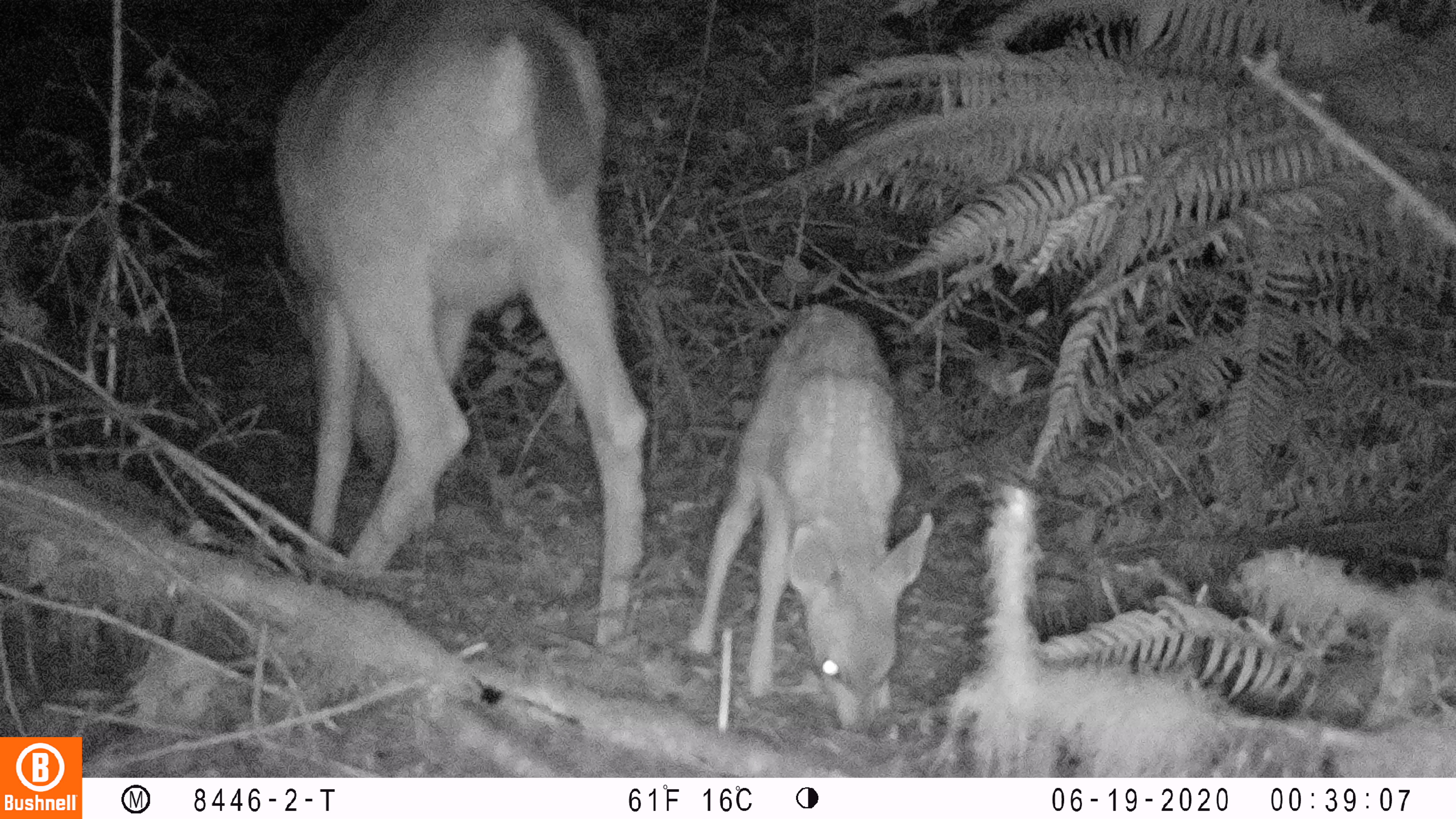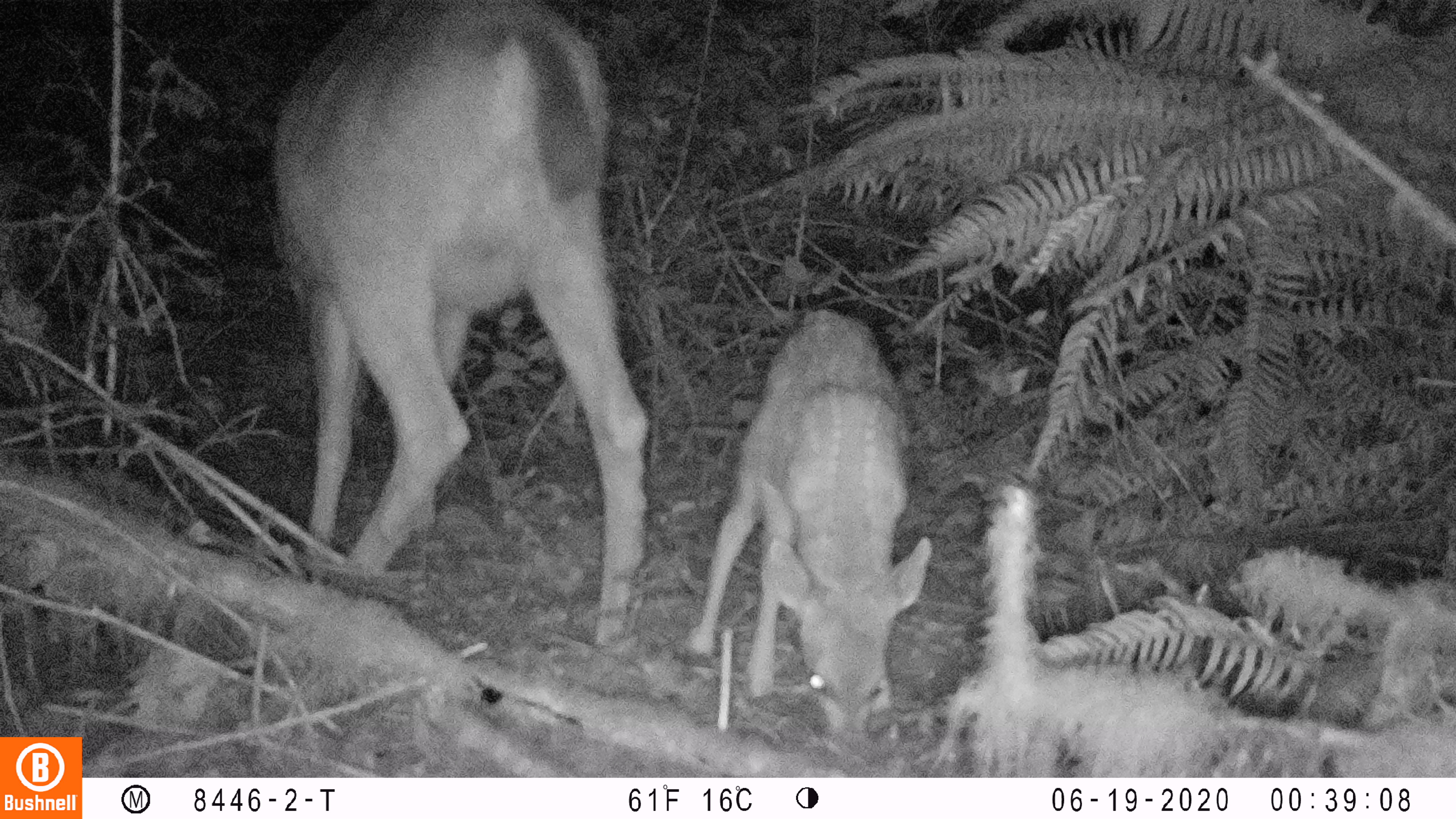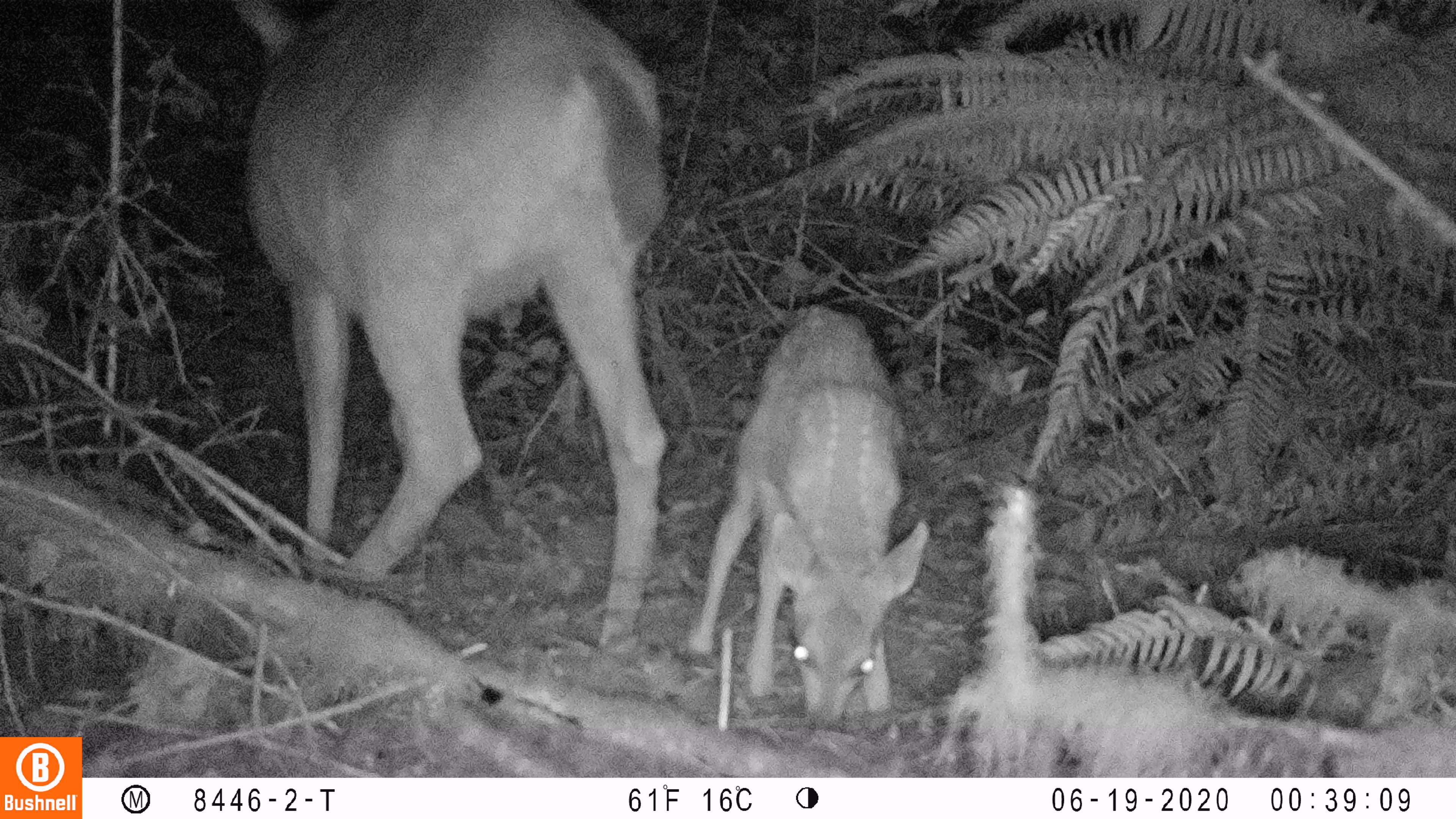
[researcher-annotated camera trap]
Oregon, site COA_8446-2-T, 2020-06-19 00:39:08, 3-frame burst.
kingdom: Animalia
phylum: Chordata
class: Mammalia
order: Artiodactyla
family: Cervidae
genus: Odocoileus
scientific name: Odocoileus hemionus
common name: black-tailed deer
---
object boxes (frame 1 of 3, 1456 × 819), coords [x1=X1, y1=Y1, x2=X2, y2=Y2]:
black-tailed deer: [x1=262, y1=2, x2=662, y2=658]; [x1=679, y1=292, x2=946, y2=734]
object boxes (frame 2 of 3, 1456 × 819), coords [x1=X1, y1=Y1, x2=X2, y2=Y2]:
black-tailed deer: [x1=262, y1=0, x2=656, y2=662]; [x1=687, y1=296, x2=937, y2=749]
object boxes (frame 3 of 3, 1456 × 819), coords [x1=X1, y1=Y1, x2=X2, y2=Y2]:
black-tailed deer: [x1=218, y1=1, x2=681, y2=668]; [x1=687, y1=298, x2=941, y2=734]